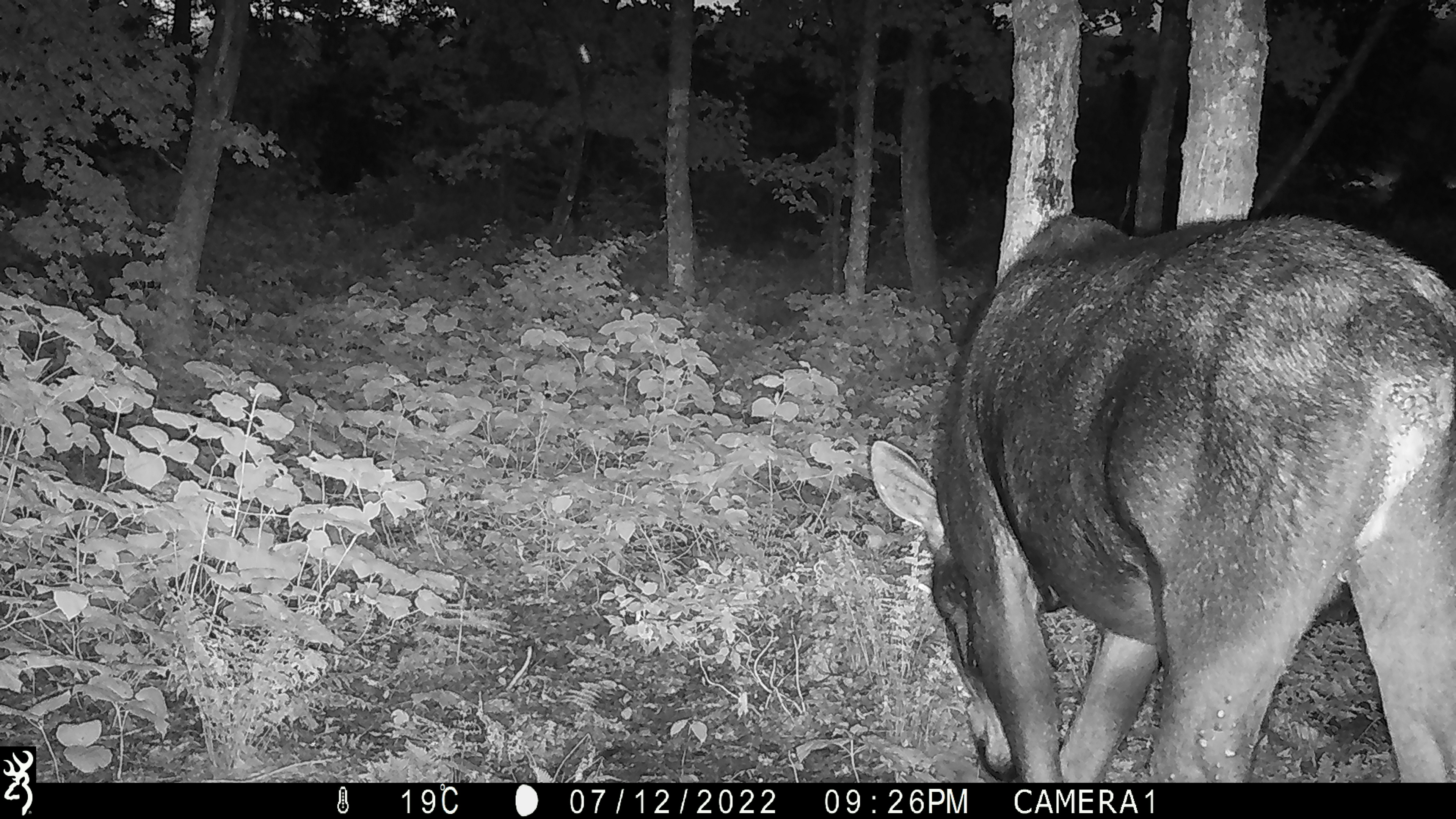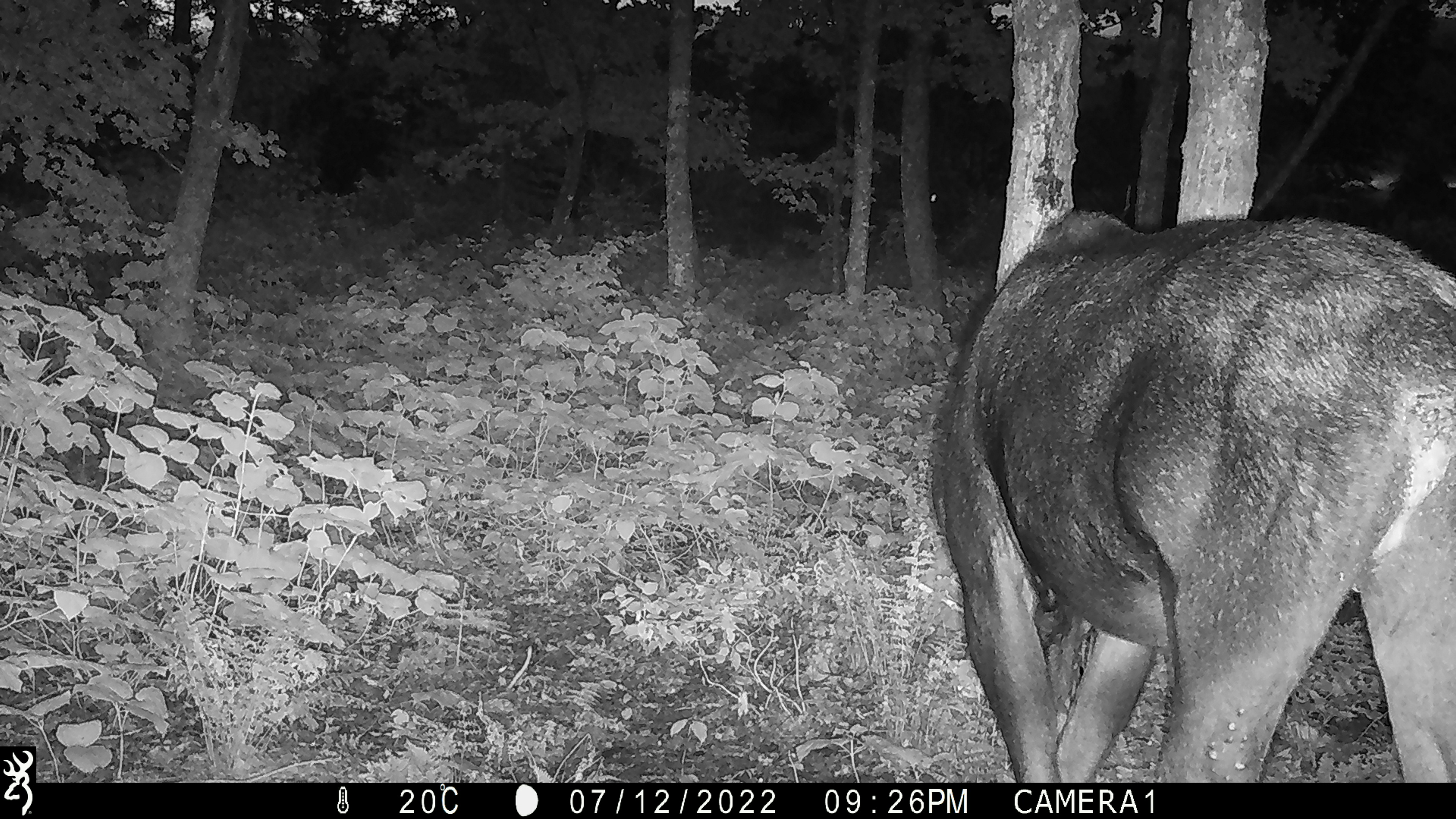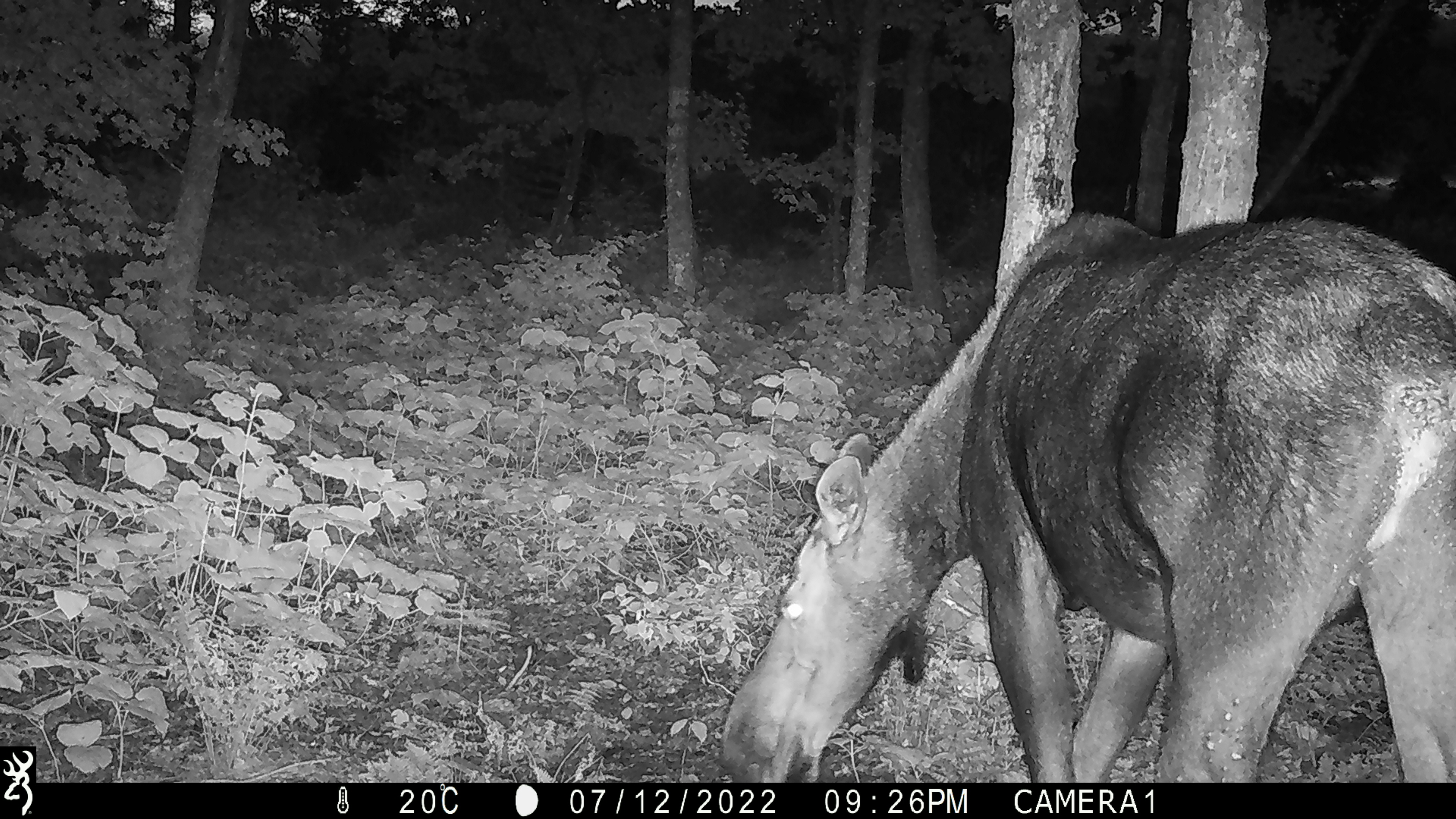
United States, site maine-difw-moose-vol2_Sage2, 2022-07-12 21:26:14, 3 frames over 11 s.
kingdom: Animalia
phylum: Chordata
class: Mammalia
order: Artiodactyla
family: Cervidae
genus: Alces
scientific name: Alces alces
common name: moose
Moose (Alces alces).